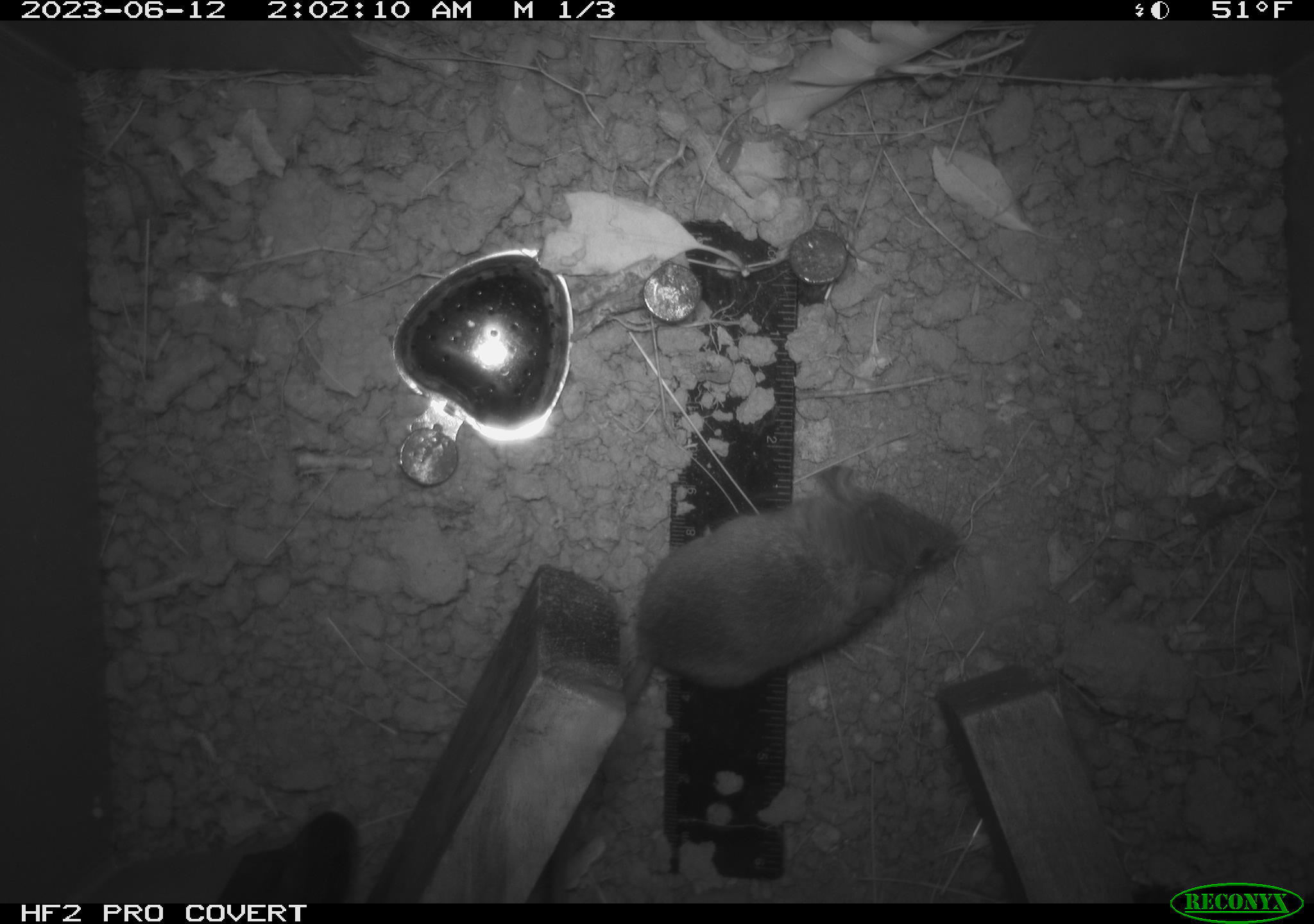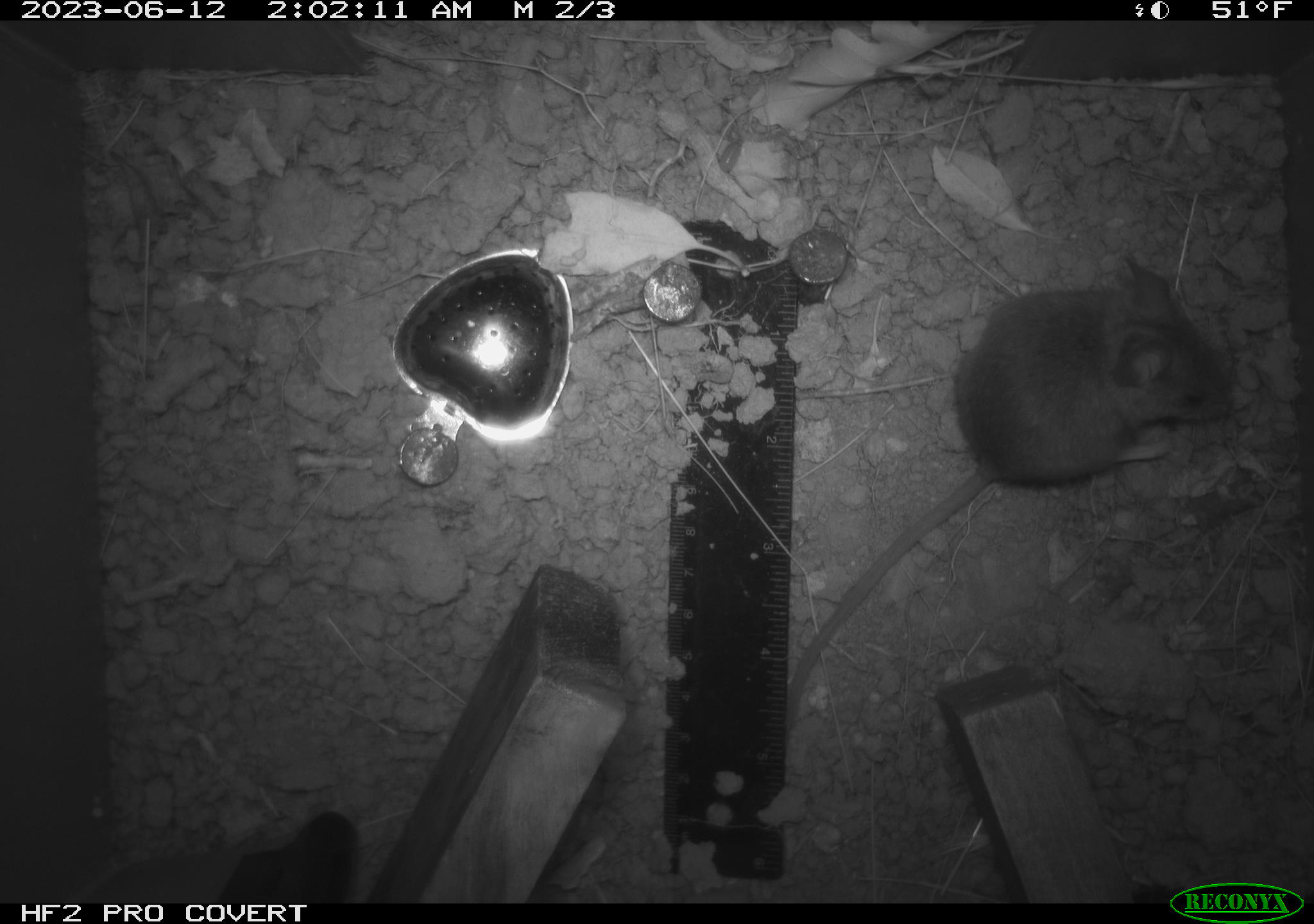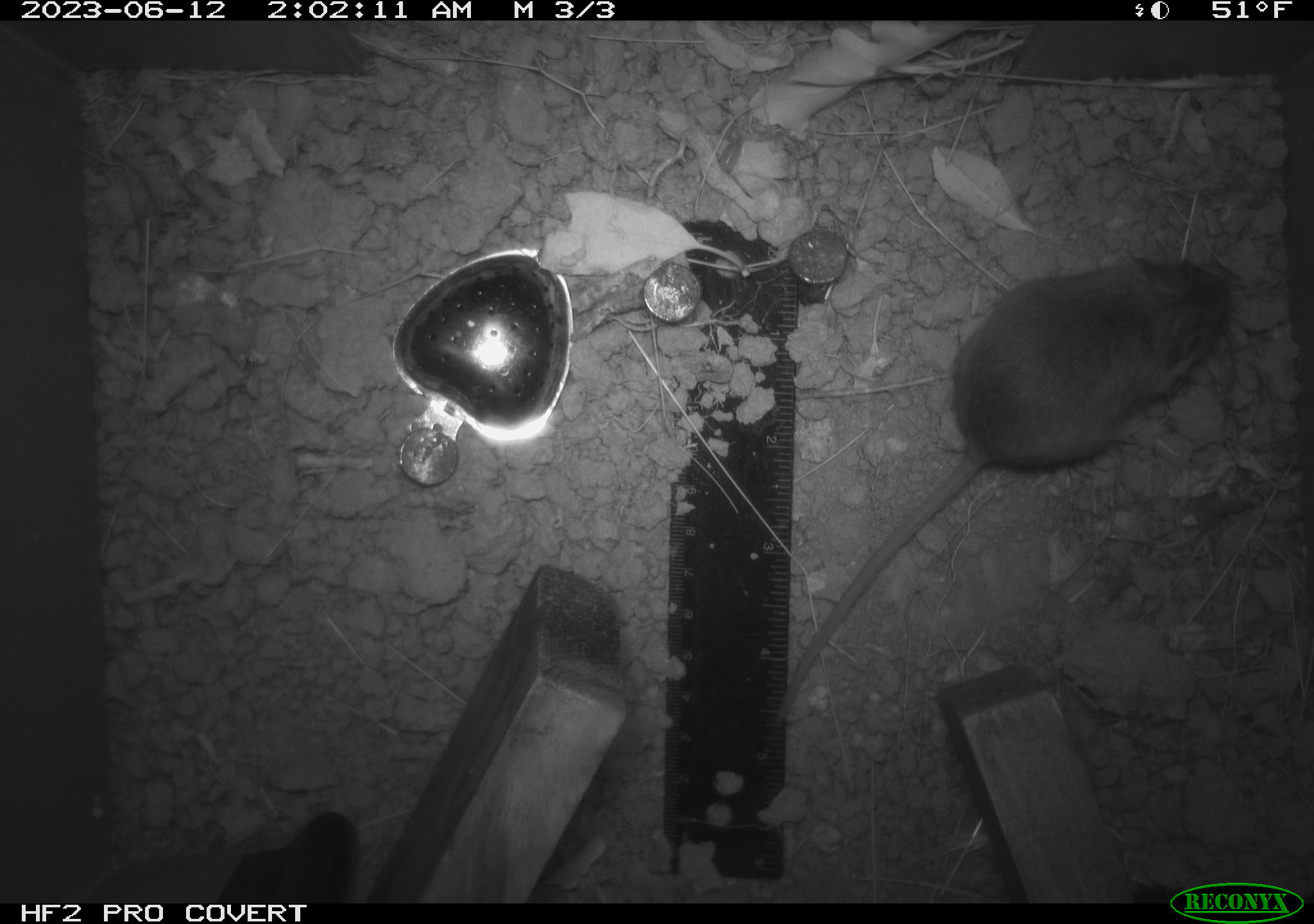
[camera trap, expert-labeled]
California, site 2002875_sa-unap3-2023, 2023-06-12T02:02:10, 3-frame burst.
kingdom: Animalia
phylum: Chordata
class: Mammalia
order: Rodentia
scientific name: Rodentia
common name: mouse species